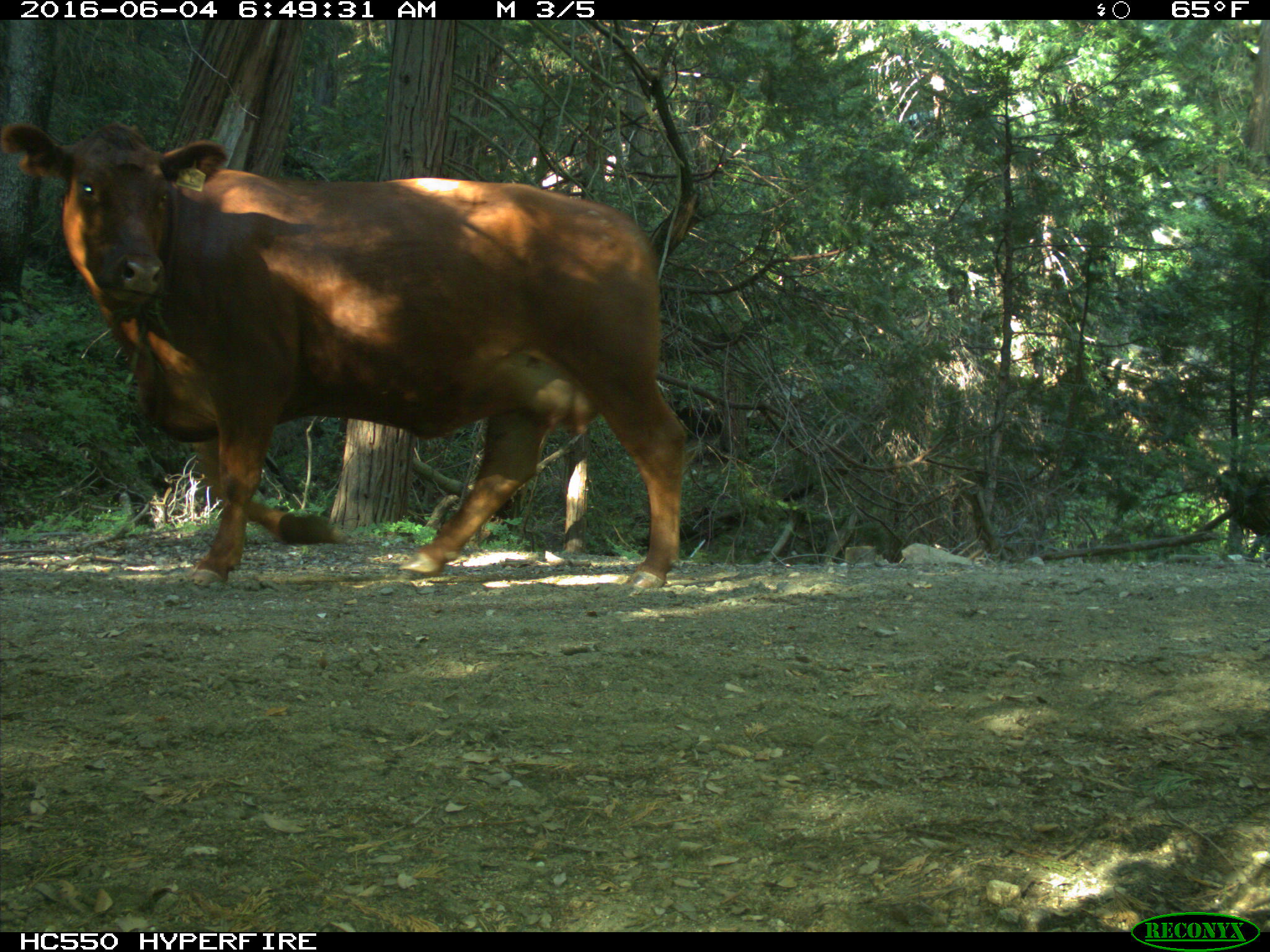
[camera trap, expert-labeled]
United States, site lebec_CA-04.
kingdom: Animalia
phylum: Chordata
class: Mammalia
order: Artiodactyla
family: Bovidae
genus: Bos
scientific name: Bos taurus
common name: domestic cow